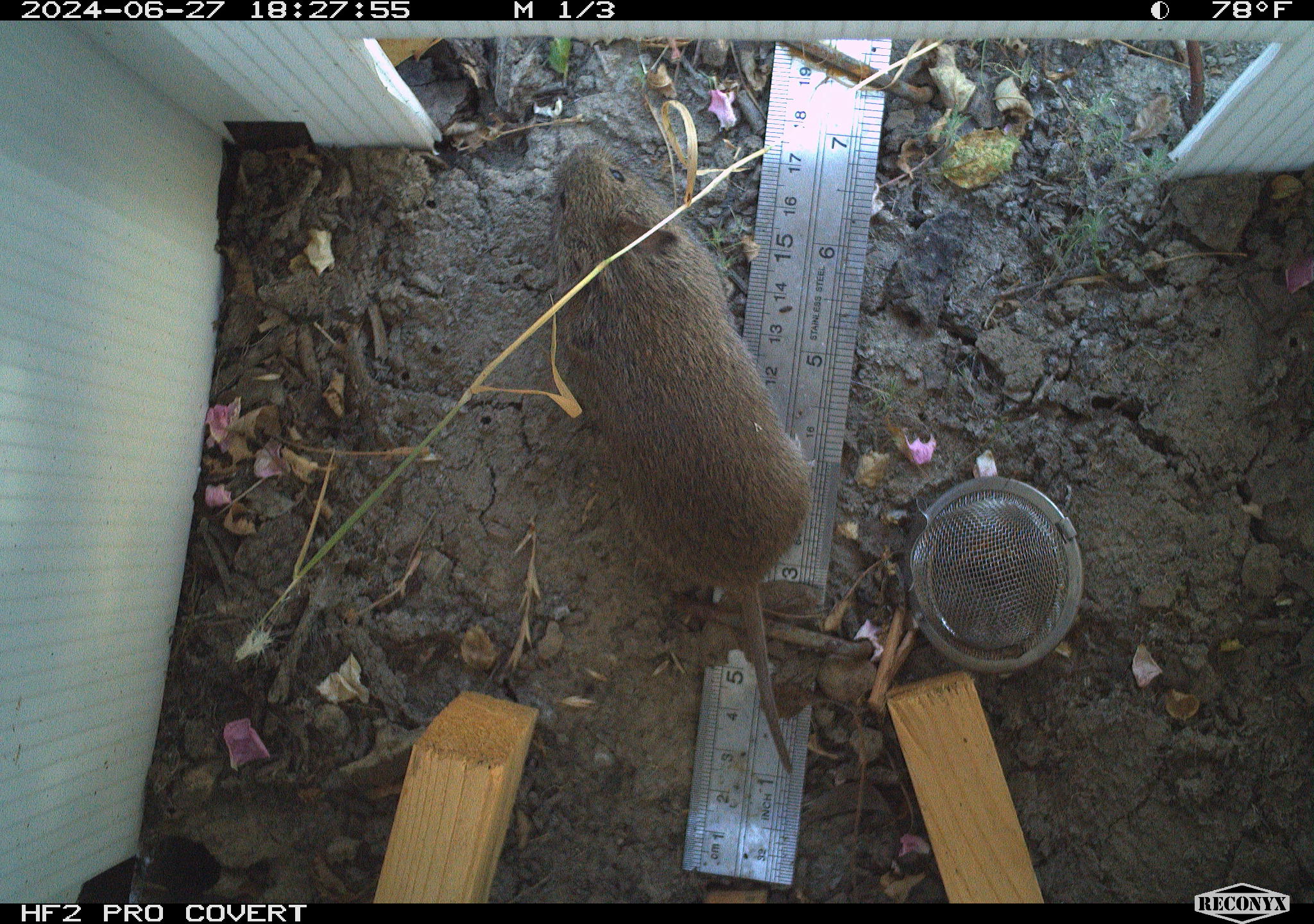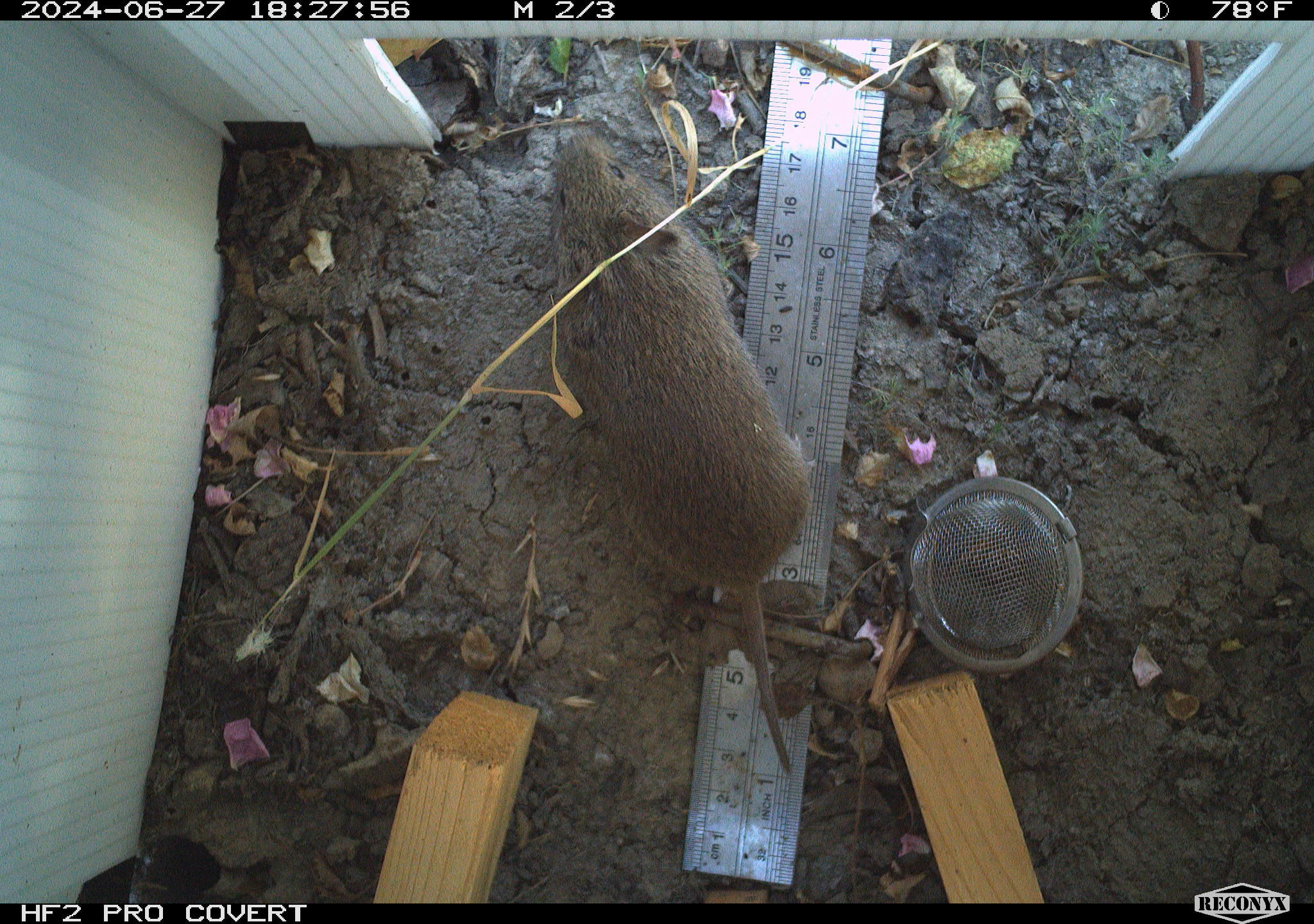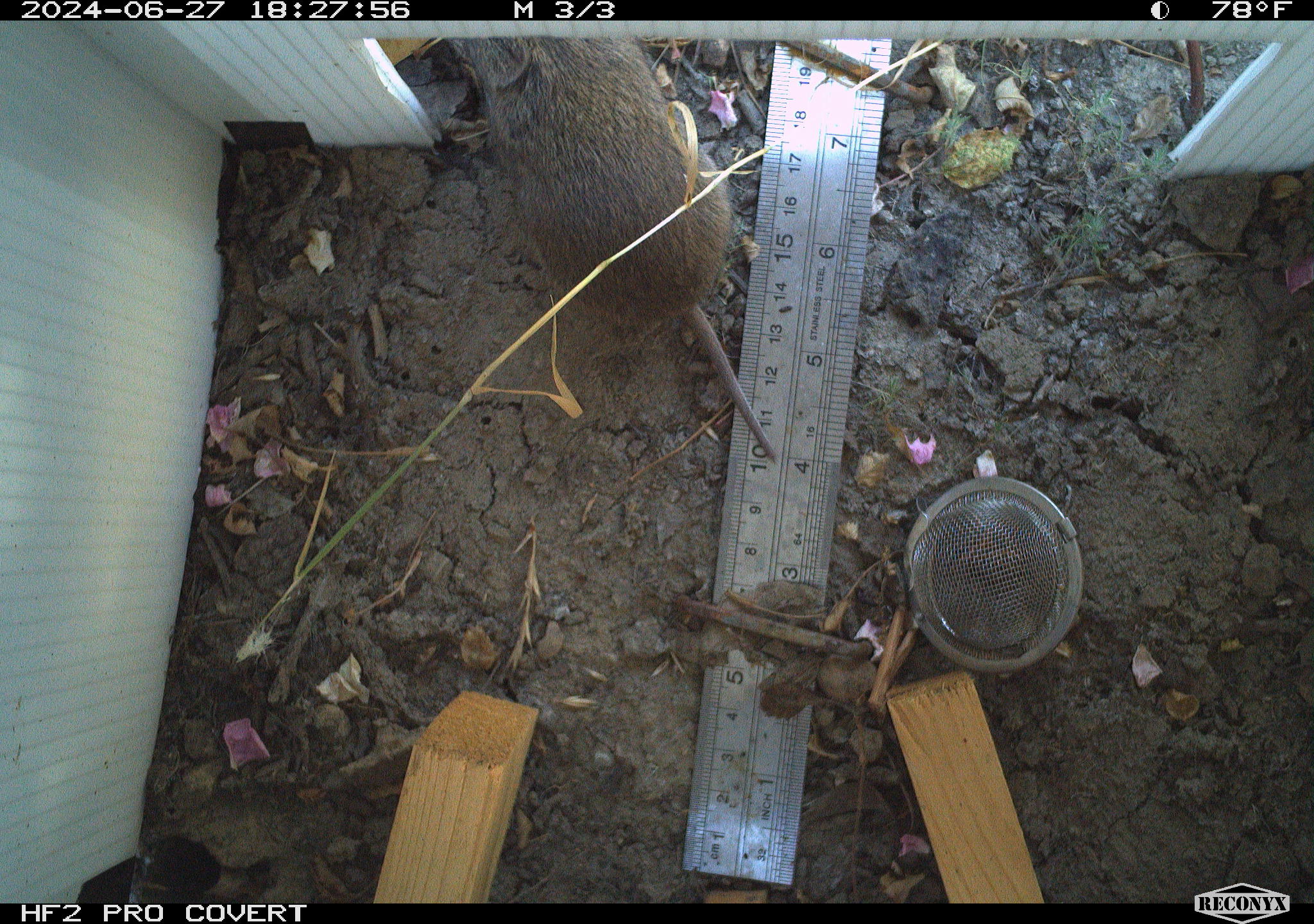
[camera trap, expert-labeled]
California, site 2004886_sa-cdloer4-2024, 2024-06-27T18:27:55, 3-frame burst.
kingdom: Animalia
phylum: Chordata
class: Mammalia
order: Rodentia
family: Cricetidae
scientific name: Arvicolinae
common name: voles, lemmings, and muskrats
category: arvicolinae subfamily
Arvicolinae subfamily (voles, lemmings, and muskrats) (Arvicolinae).